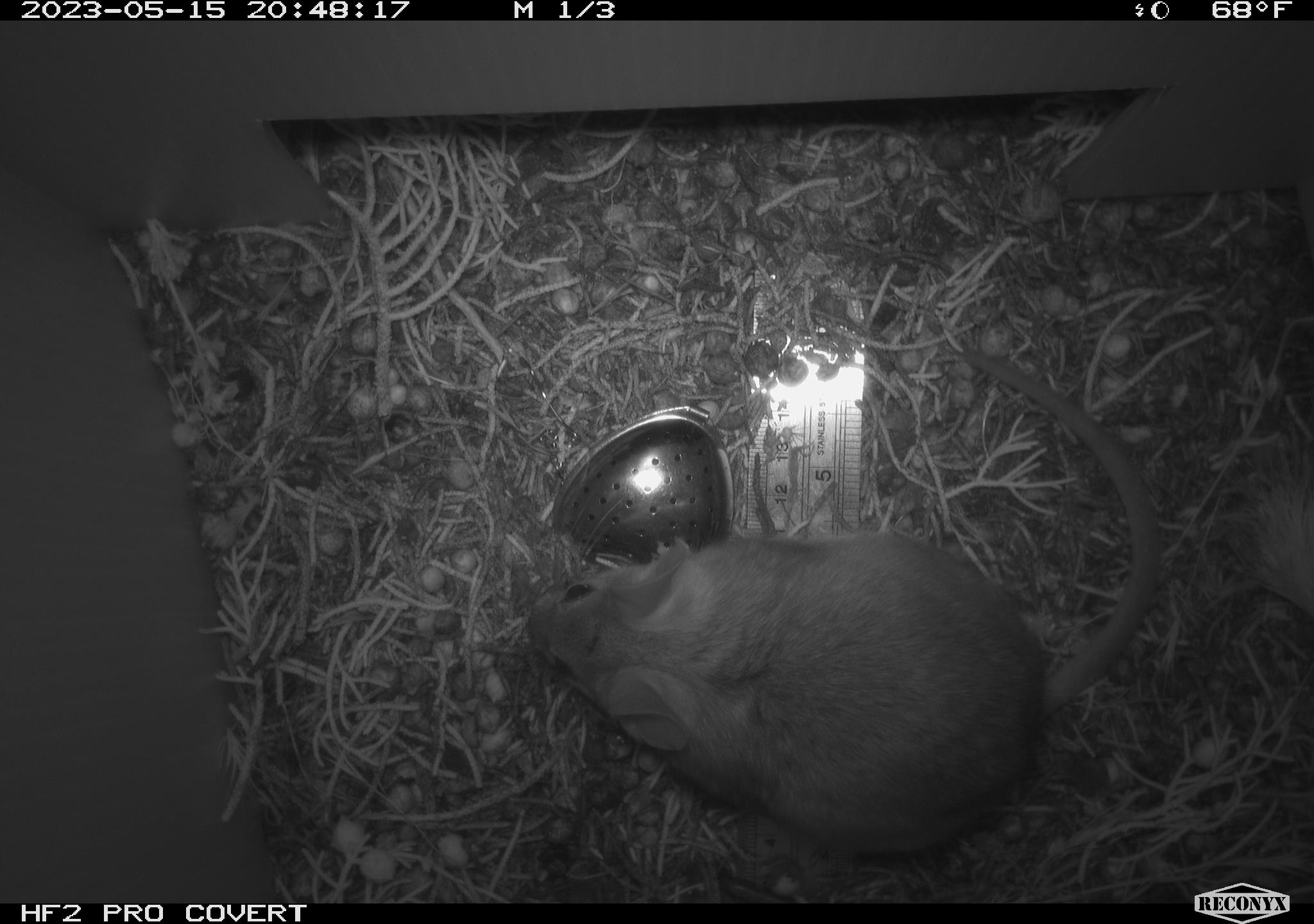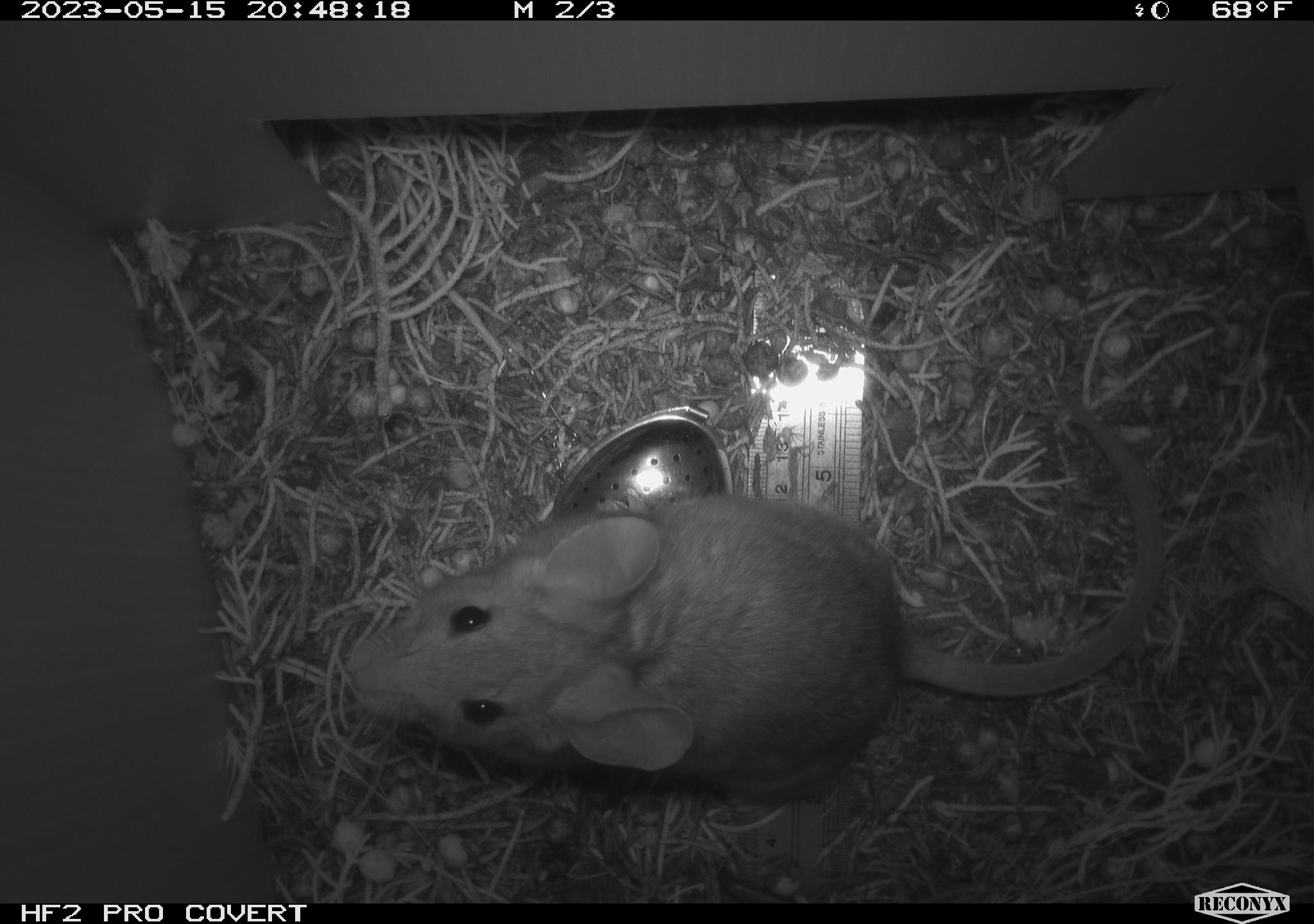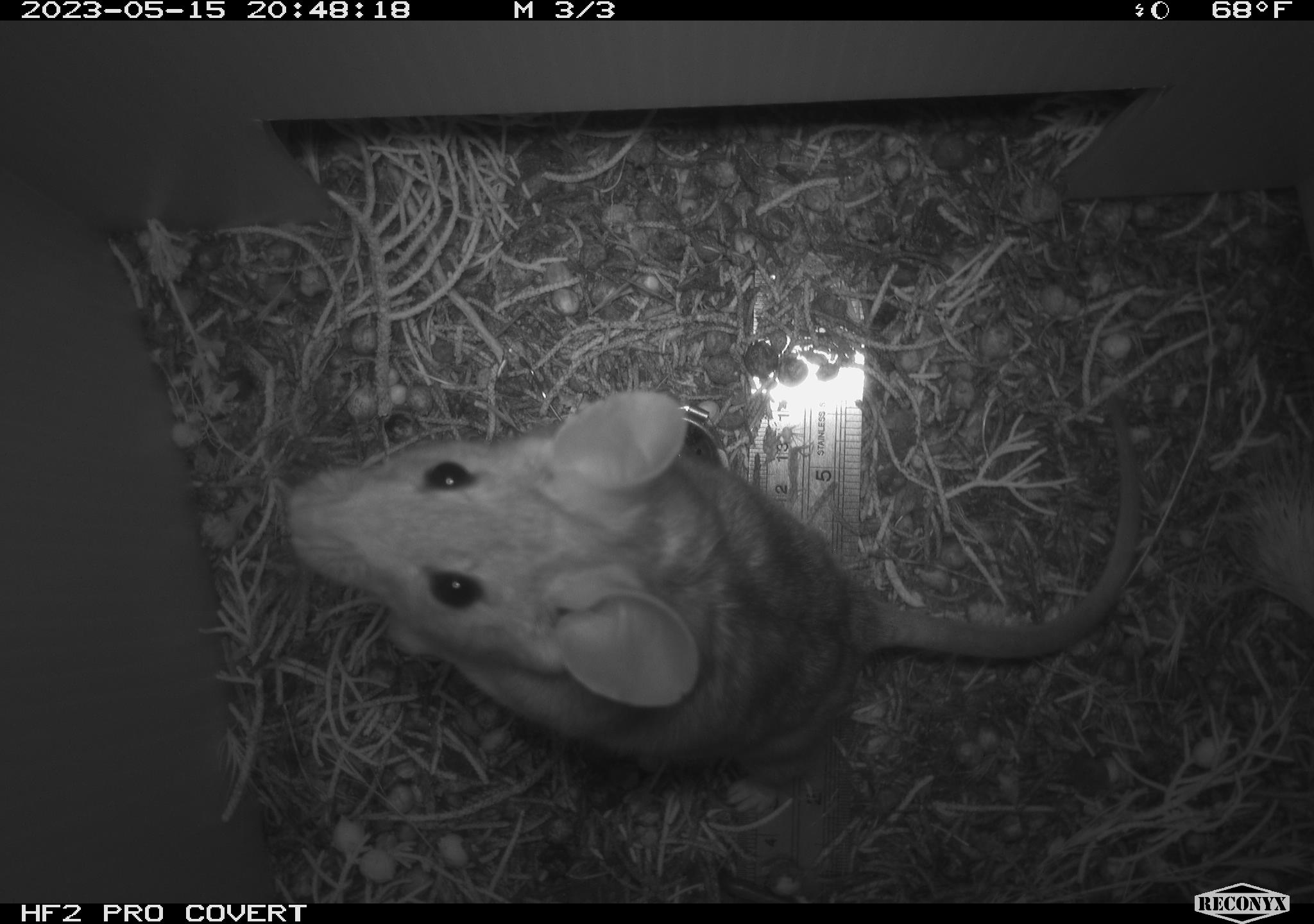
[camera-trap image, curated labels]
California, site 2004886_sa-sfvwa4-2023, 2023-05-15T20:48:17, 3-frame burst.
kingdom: Animalia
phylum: Chordata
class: Mammalia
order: Rodentia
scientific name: Rodentia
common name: mouse species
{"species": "mouse species (Rodentia)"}